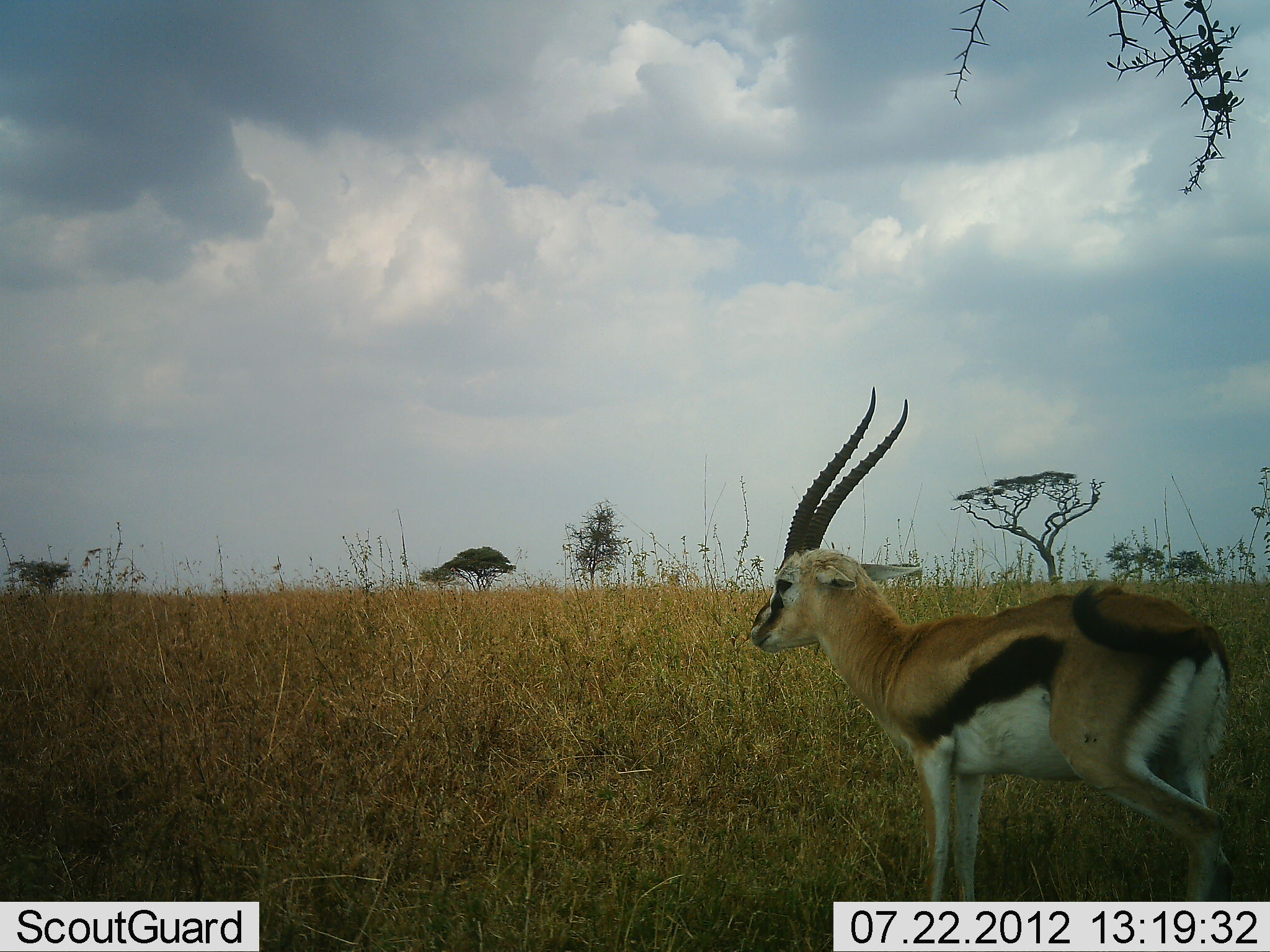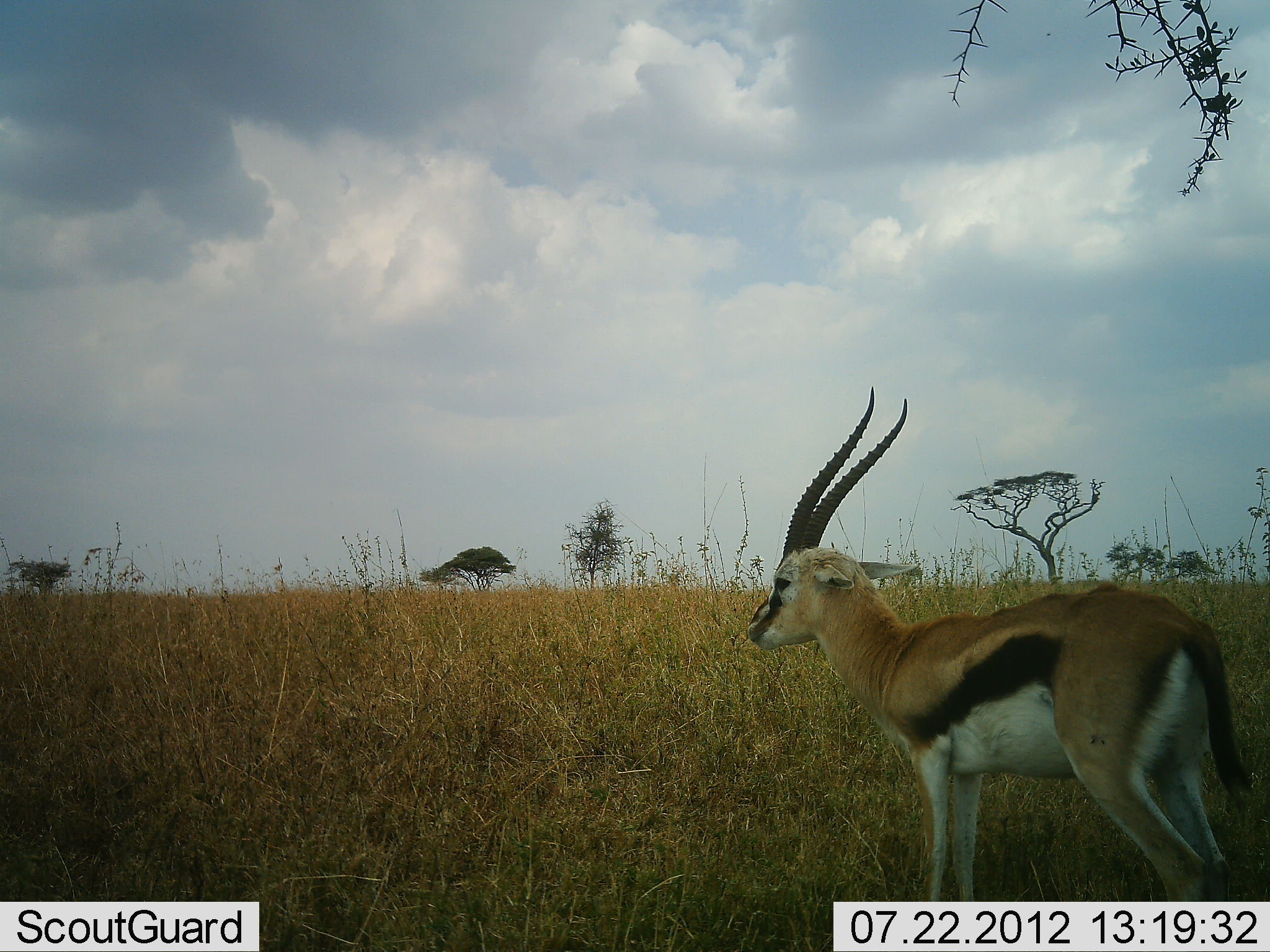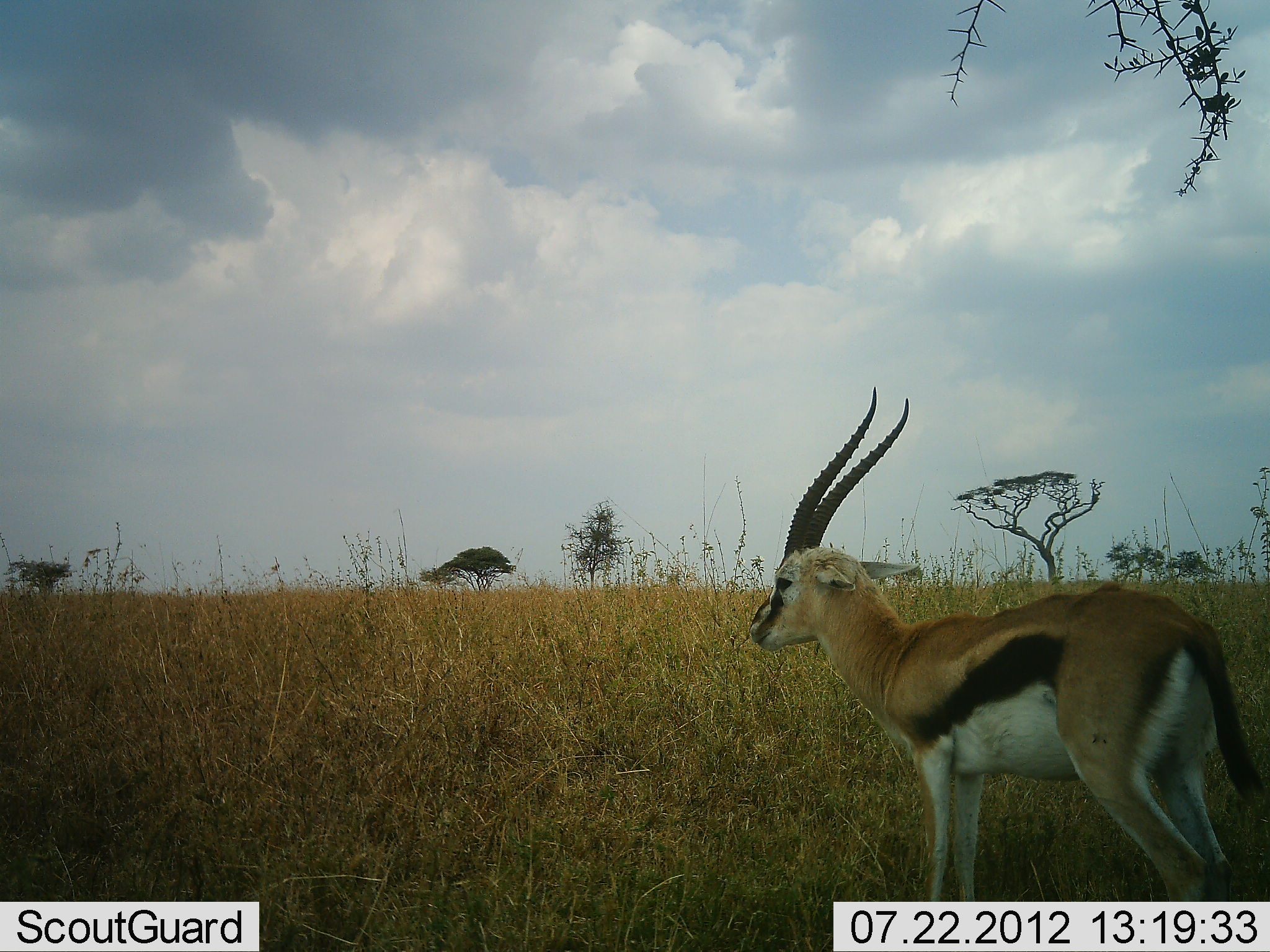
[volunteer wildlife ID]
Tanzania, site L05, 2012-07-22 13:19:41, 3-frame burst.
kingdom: Animalia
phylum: Chordata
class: Mammalia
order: Artiodactyla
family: Bovidae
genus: Eudorcas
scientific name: Eudorcas thomsonii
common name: thomson's gazelle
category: gazellethomsons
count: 1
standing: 100%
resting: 10%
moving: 0%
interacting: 0%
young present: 0%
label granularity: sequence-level